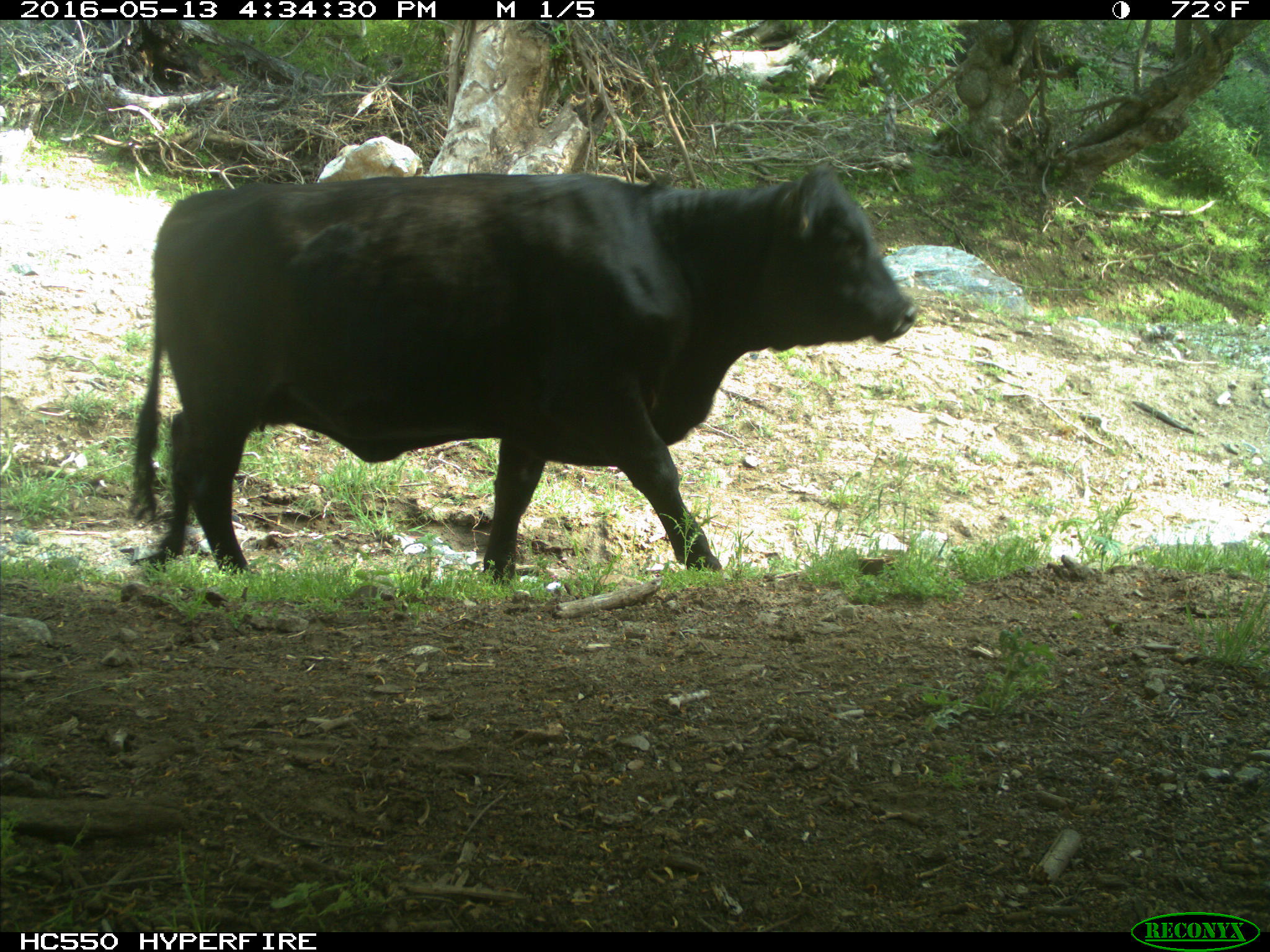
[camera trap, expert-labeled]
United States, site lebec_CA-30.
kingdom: Animalia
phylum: Chordata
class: Mammalia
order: Artiodactyla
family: Bovidae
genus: Bos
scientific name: Bos taurus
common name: domestic cow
Bos taurus (domestic cow).